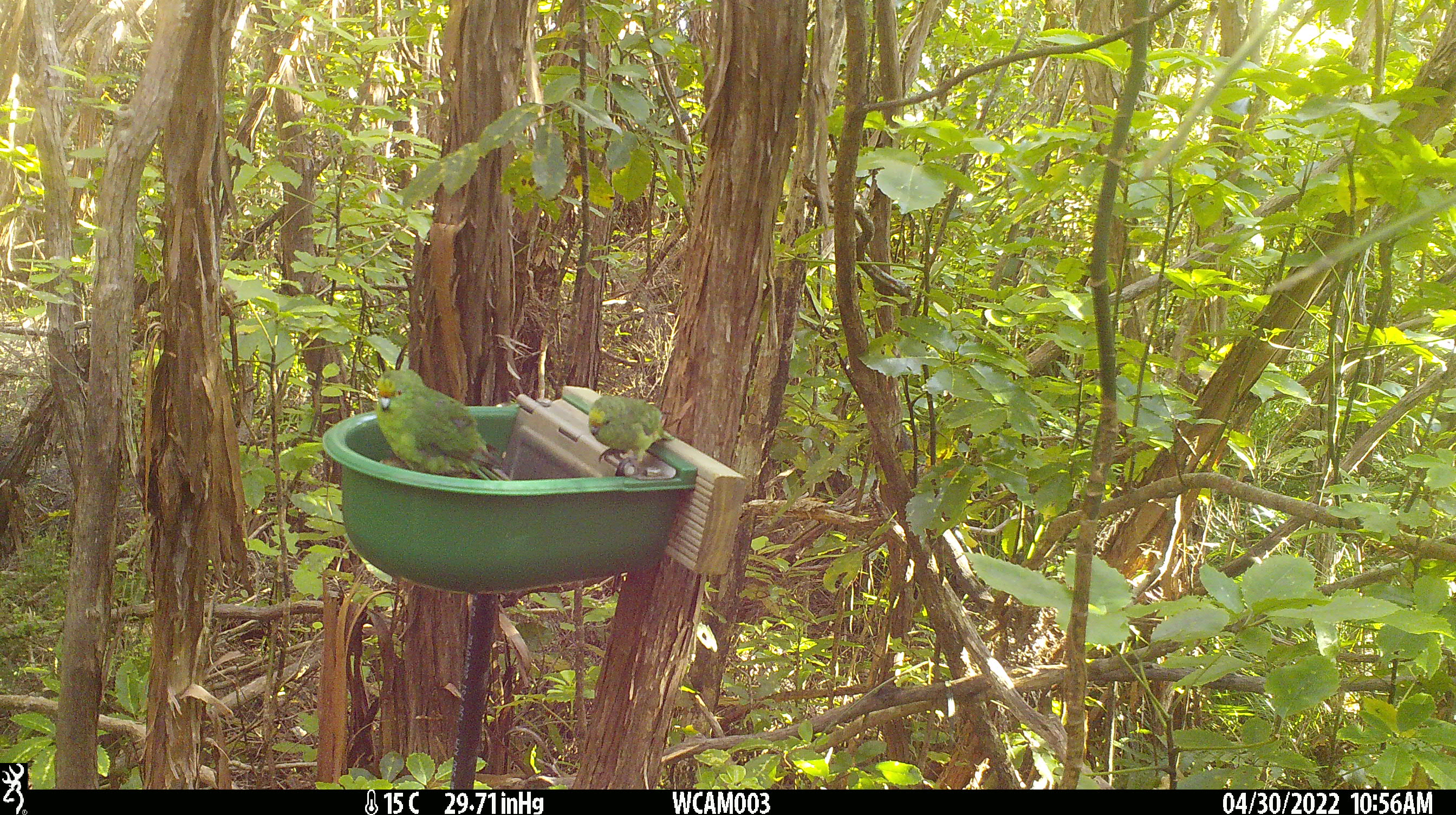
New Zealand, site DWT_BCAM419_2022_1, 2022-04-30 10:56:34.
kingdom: Animalia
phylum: Chordata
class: Aves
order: Psittaciformes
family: Psittaculidae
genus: Cyanoramphus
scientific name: Cyanoramphus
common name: parakeet